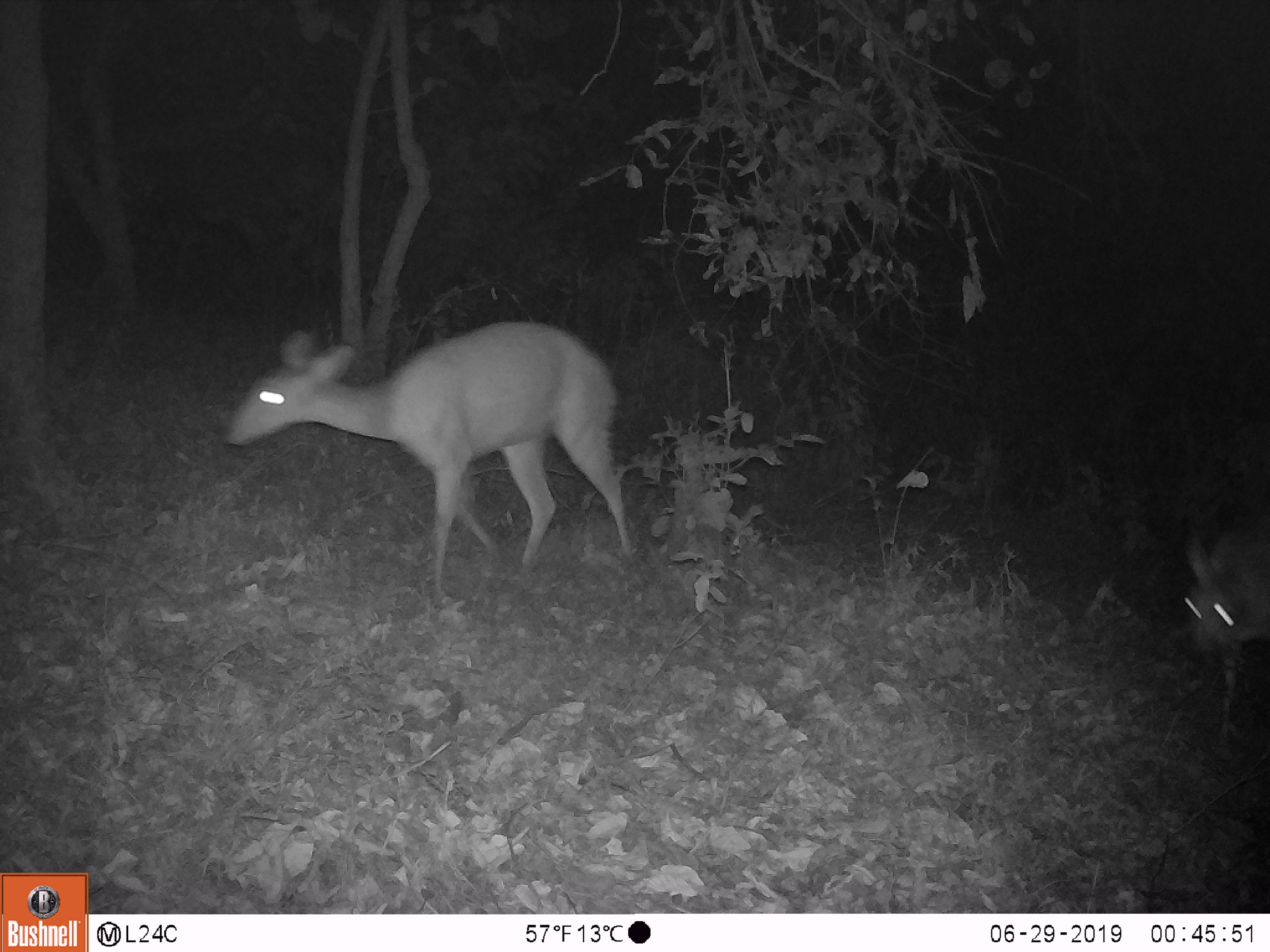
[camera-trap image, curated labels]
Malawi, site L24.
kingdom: Animalia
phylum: Chordata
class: Mammalia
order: Artiodactyla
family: Bovidae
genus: Redunca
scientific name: Redunca arundinum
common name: southern reedbuck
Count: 2.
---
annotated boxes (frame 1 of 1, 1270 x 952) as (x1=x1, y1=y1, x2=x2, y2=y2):
southern reedbuck: (x1=232, y1=315, x2=638, y2=601); (x1=1178, y1=511, x2=1268, y2=743)